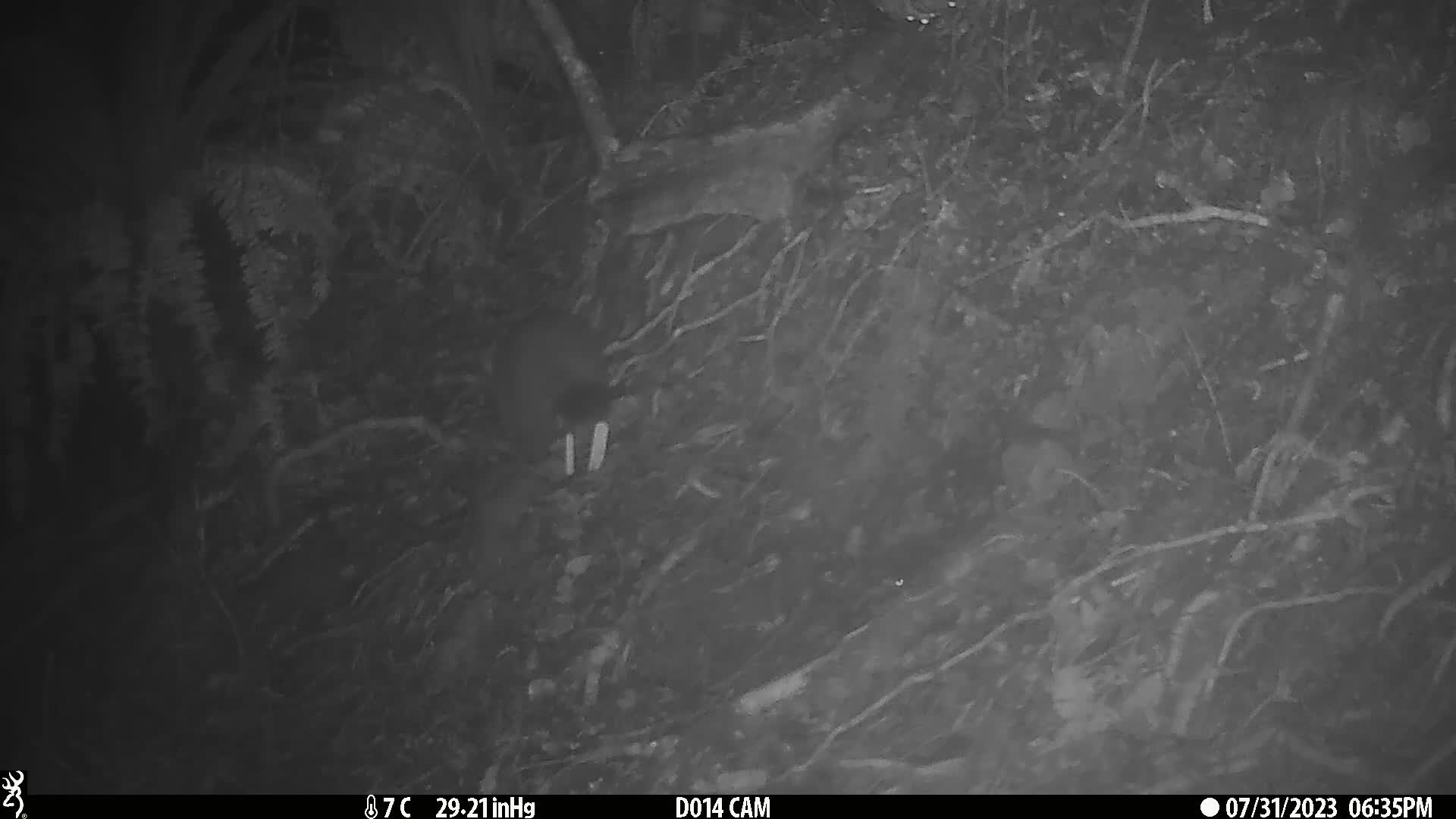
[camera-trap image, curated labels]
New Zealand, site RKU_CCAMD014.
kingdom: Animalia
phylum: Chordata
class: Mammalia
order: Diprotodontia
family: Phalangeridae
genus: Trichosurus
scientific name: Trichosurus vulpecula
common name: common brushtail possum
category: possum